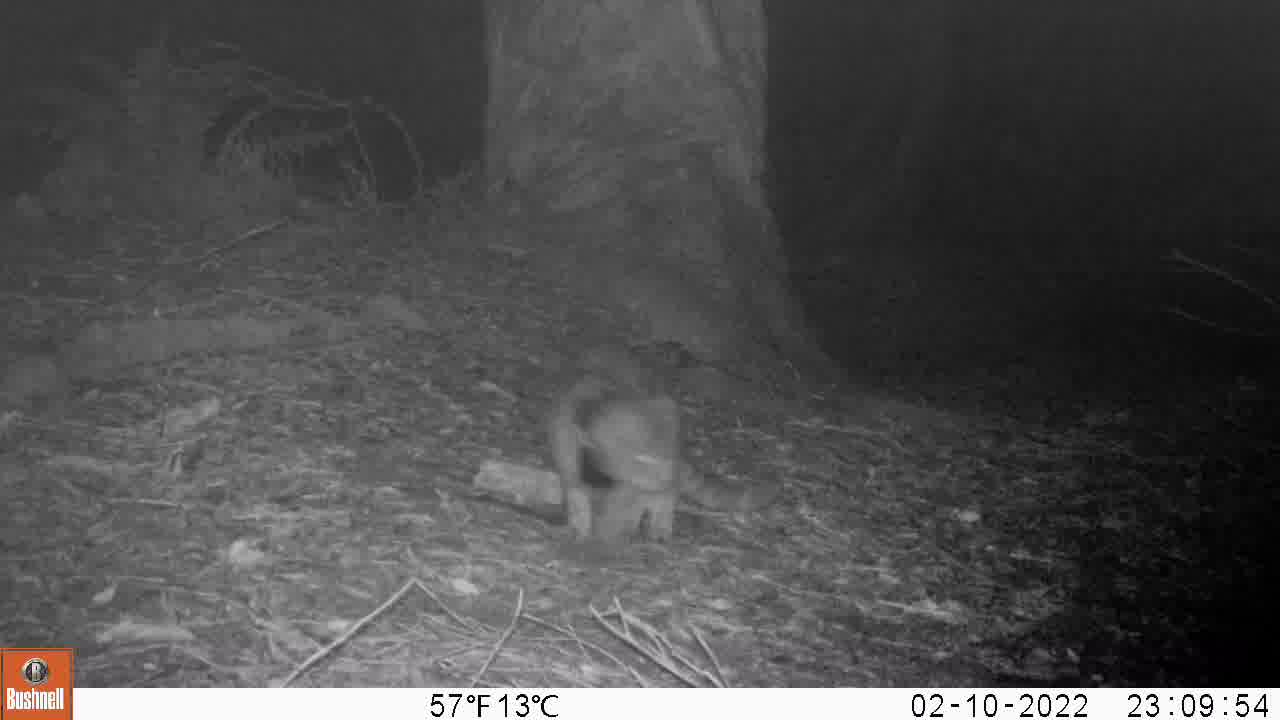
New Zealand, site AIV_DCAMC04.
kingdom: Animalia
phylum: Chordata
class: Mammalia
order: Carnivora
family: Felidae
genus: Felis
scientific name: Felis catus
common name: domestic cat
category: cat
Cat (domestic cat) (Felis catus).